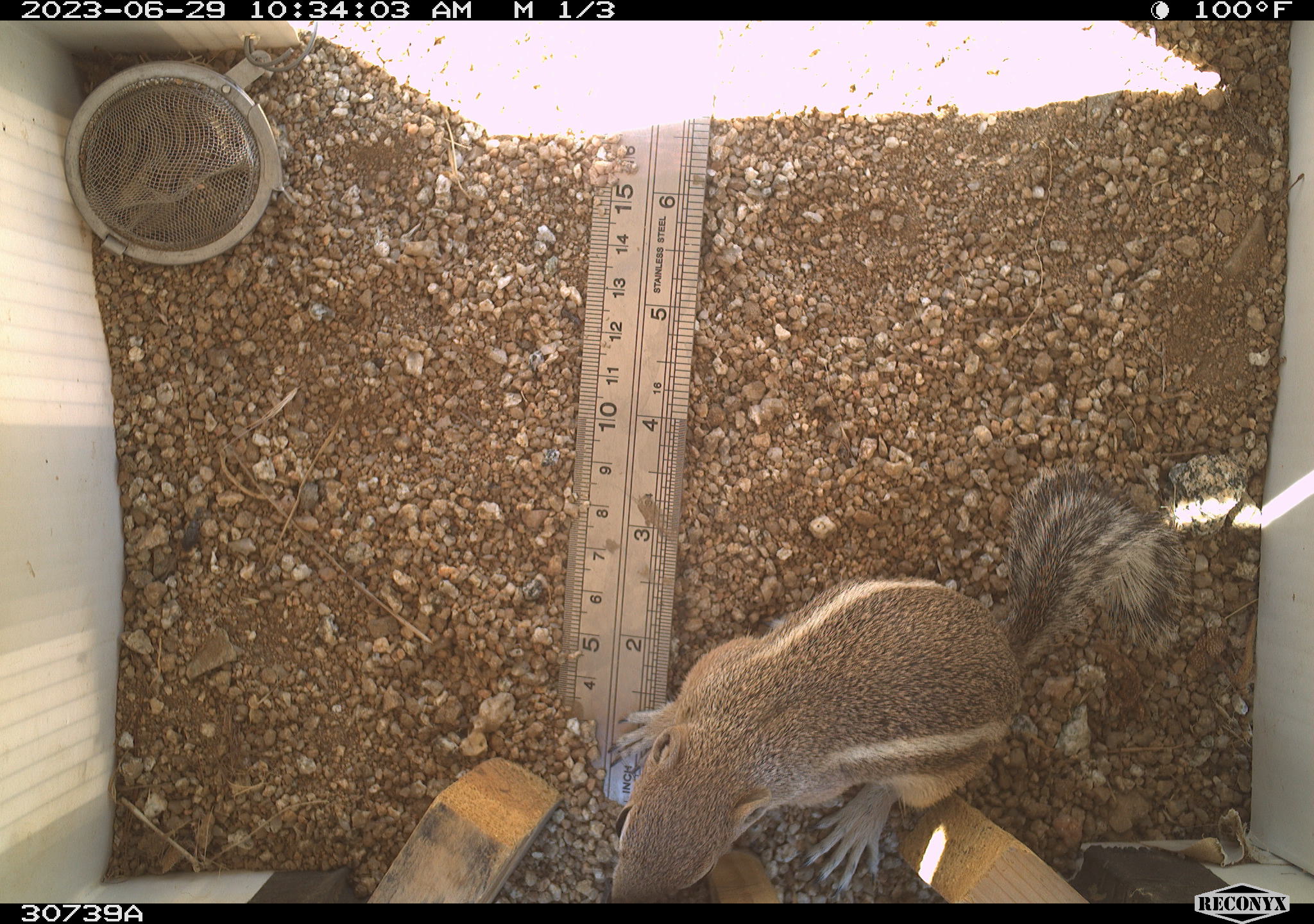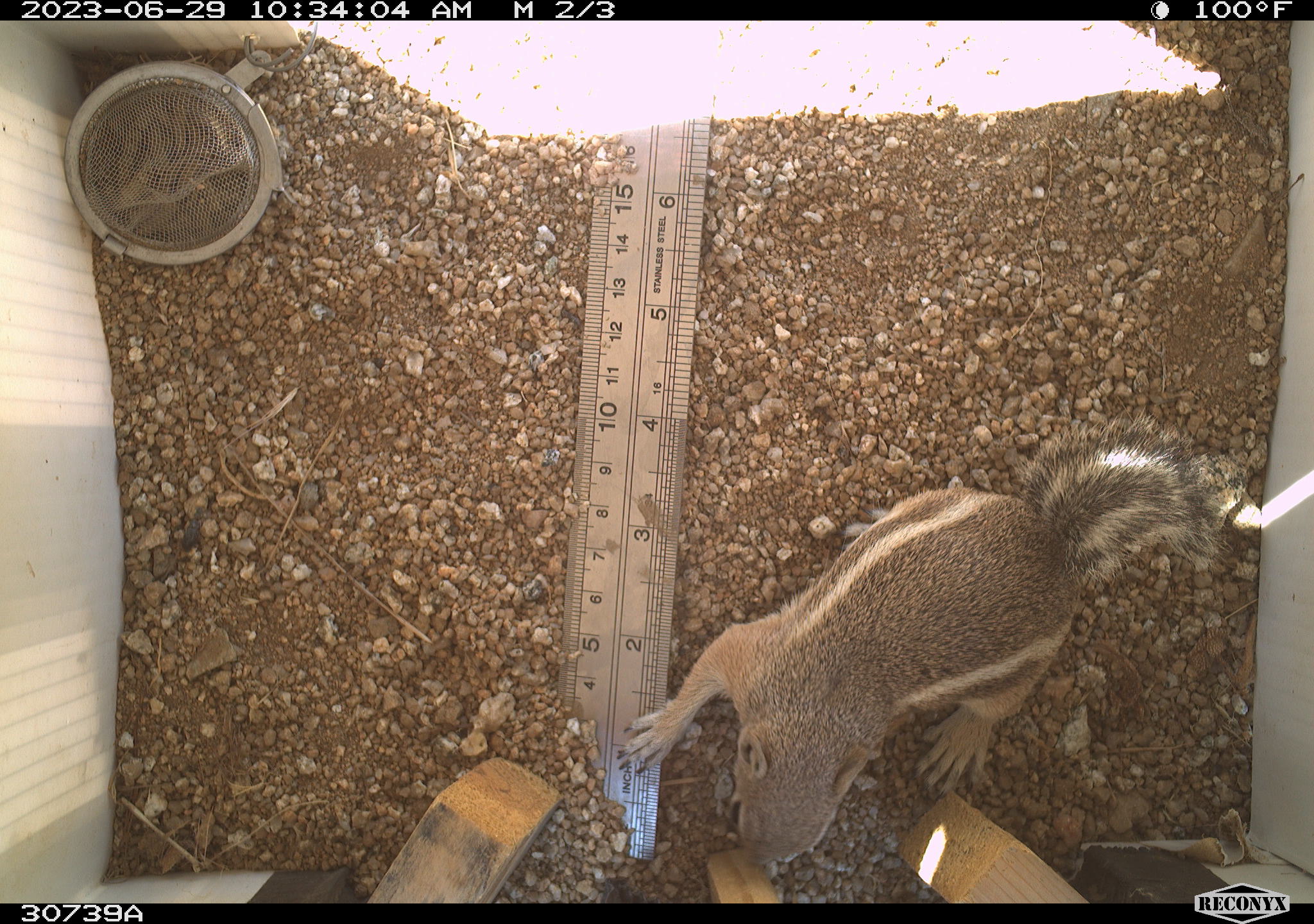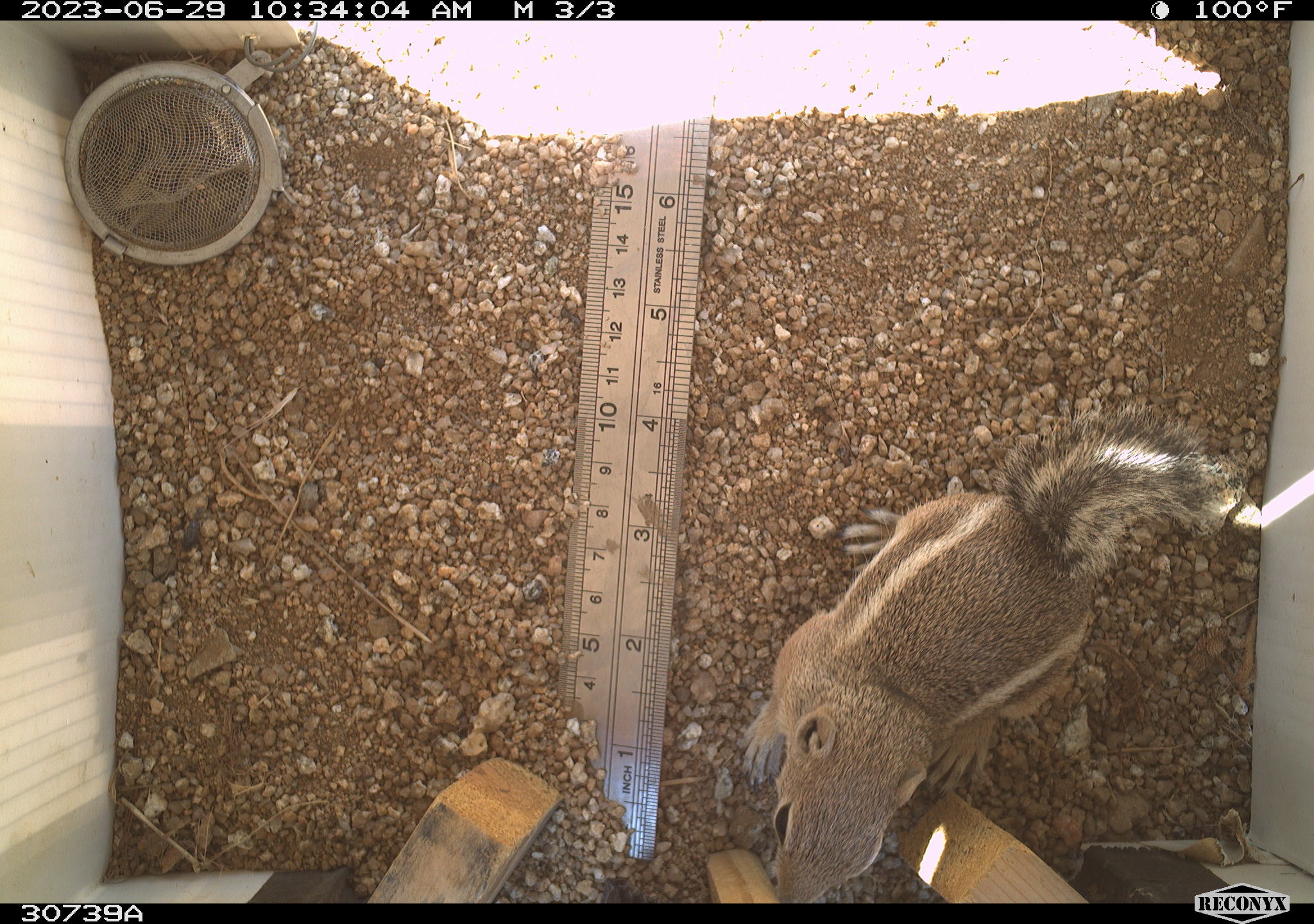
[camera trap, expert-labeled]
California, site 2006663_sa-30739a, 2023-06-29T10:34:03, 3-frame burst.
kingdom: Animalia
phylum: Chordata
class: Mammalia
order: Rodentia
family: Sciuridae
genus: Ammospermophilus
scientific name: Ammospermophilus leucurus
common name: white-tailed antelope squirrel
White-tailed antelope squirrel (Ammospermophilus leucurus).